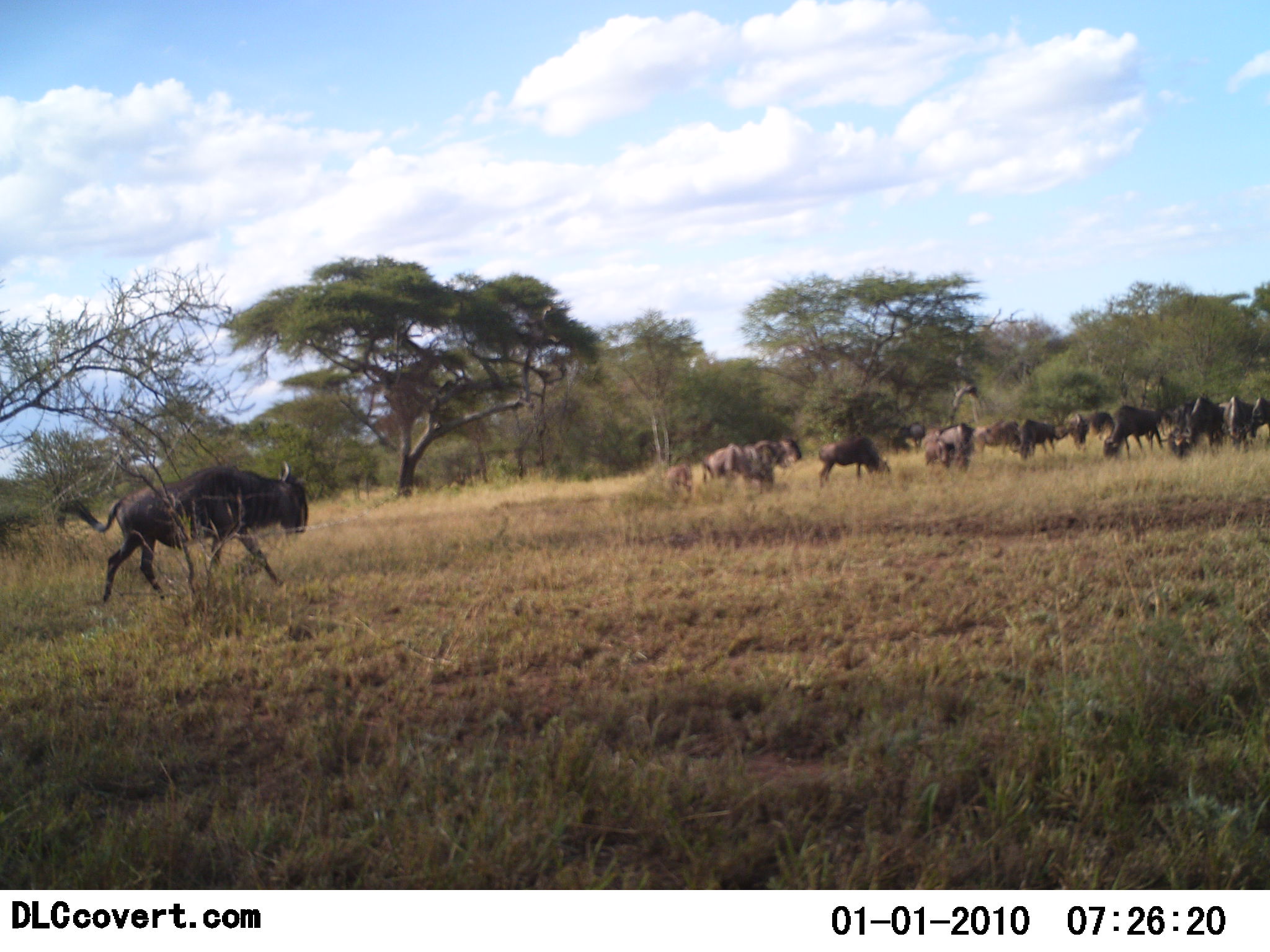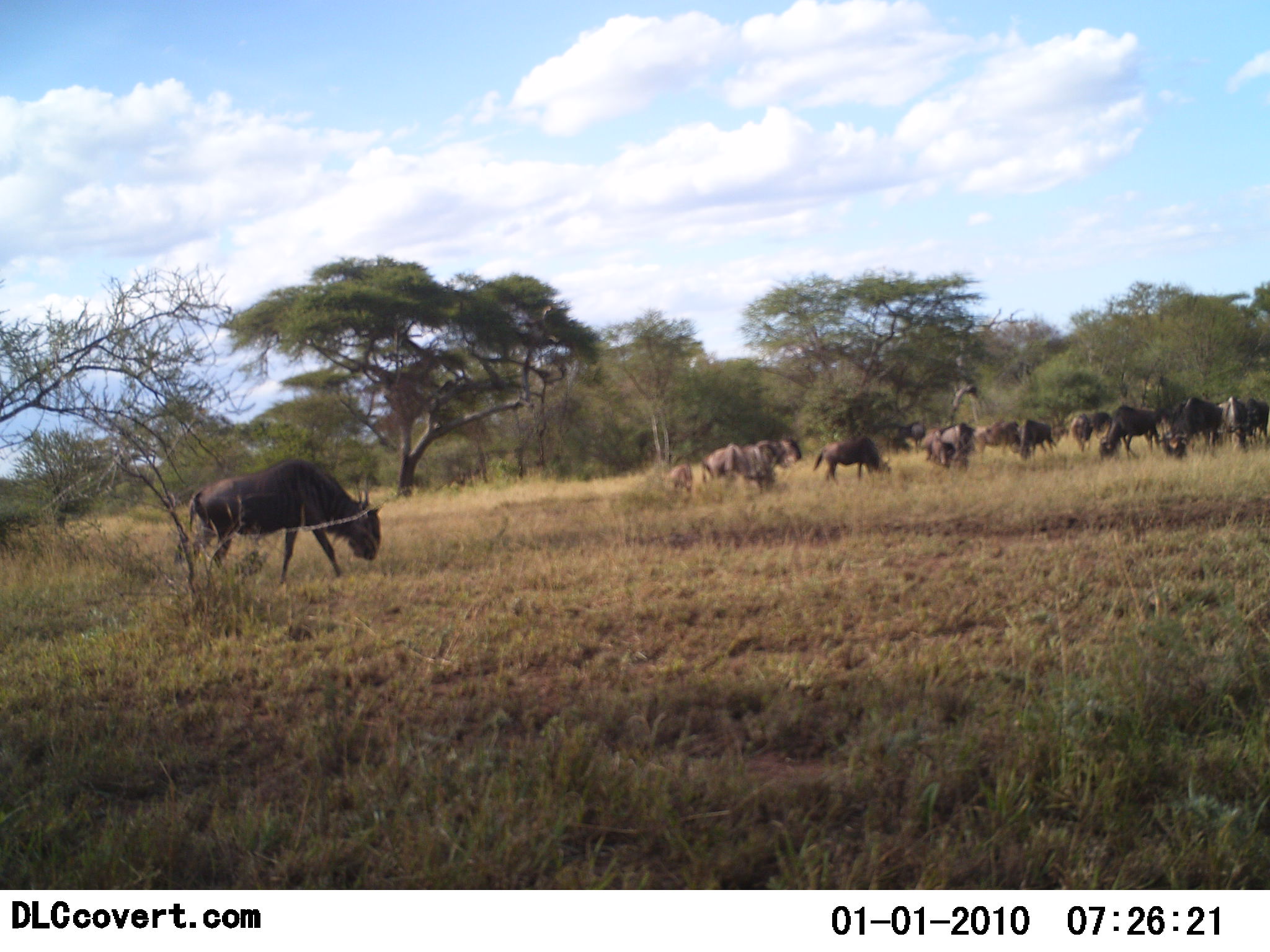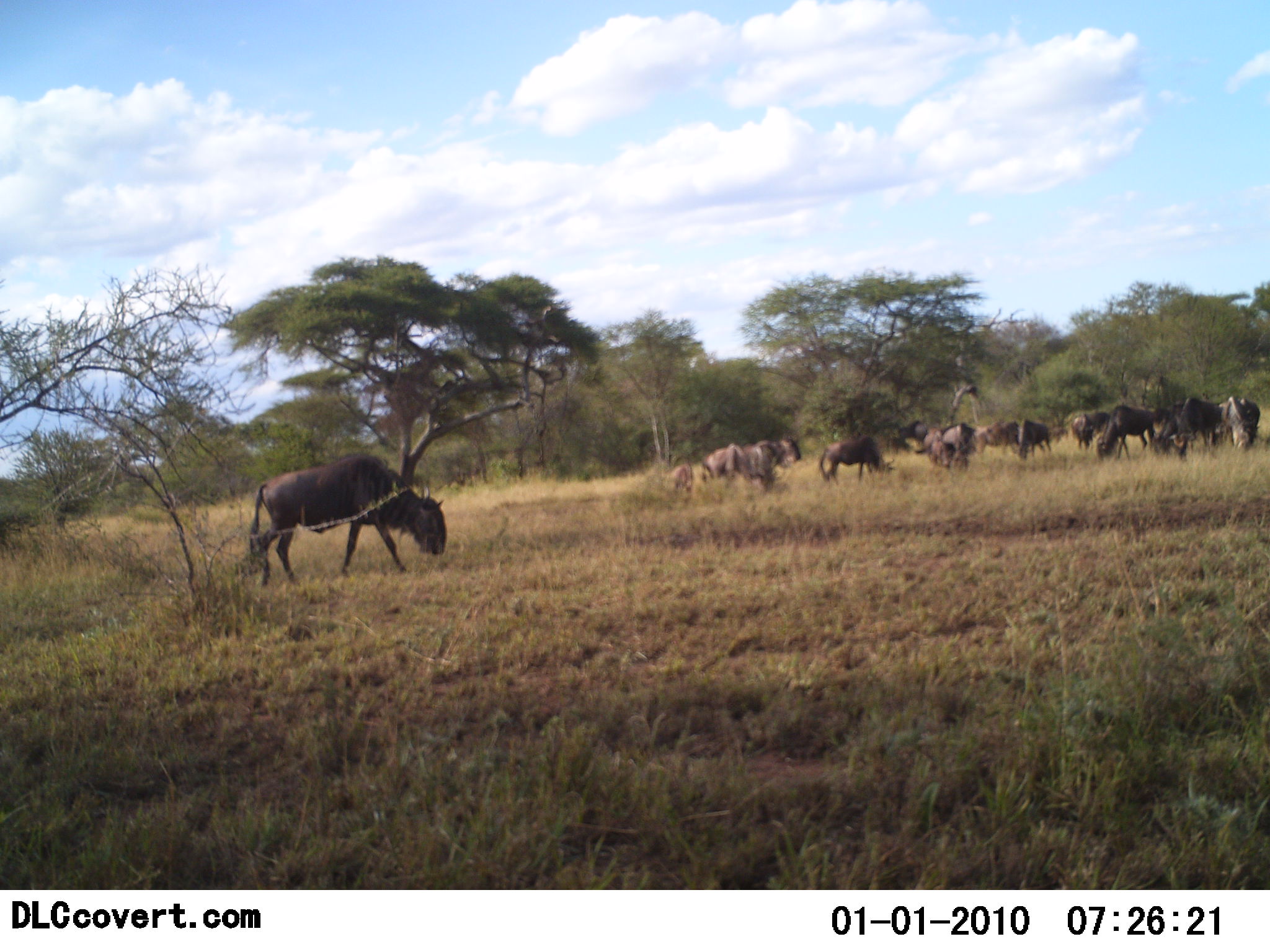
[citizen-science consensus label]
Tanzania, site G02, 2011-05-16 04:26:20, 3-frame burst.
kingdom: Animalia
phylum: Chordata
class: Mammalia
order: Artiodactyla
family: Bovidae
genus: Connochaetes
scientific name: Connochaetes taurinus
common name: blue wildebeest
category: wildebeest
Wildebeest (blue wildebeest) (Connochaetes taurinus), count 11-50. Behavior (volunteer vote fractions): standing 64%, resting 0%, moving 45%, interacting 0%. Young present (vote fraction): 18%. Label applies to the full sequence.